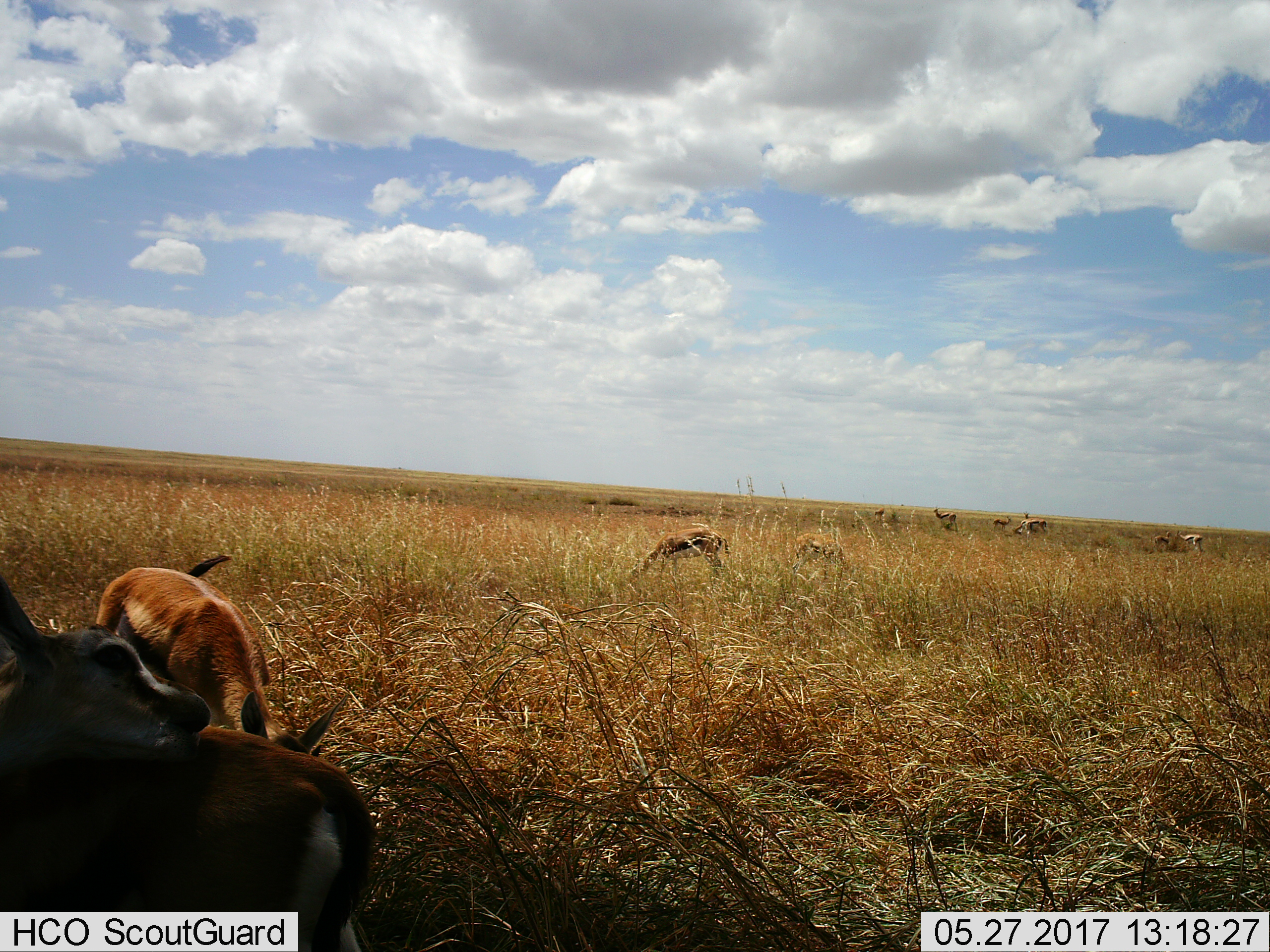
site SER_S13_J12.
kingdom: Animalia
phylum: Chordata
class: Mammalia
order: Artiodactyla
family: Bovidae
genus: Eudorcas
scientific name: Eudorcas thomsonii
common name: thomson's gazelle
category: gazellethomsons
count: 10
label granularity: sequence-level